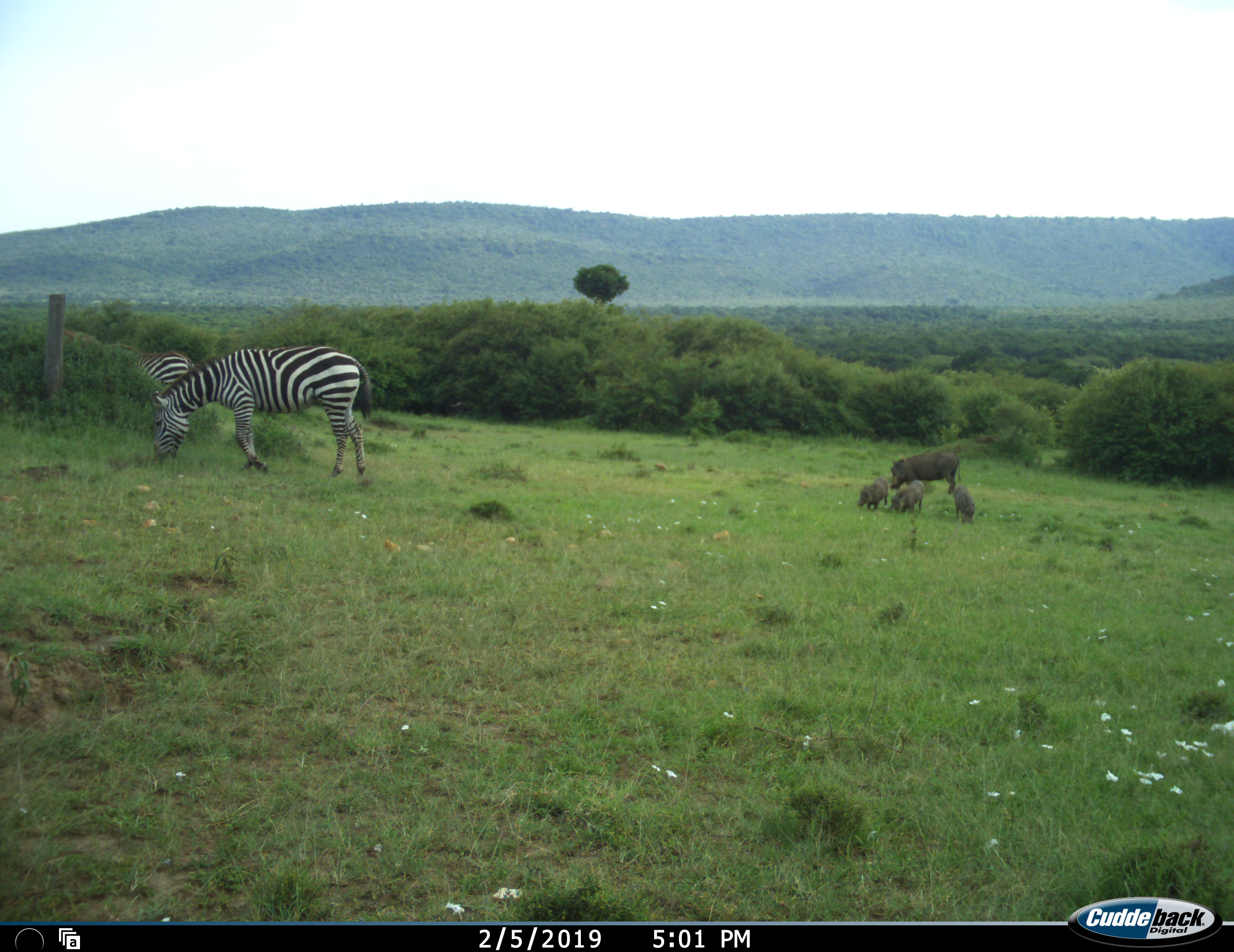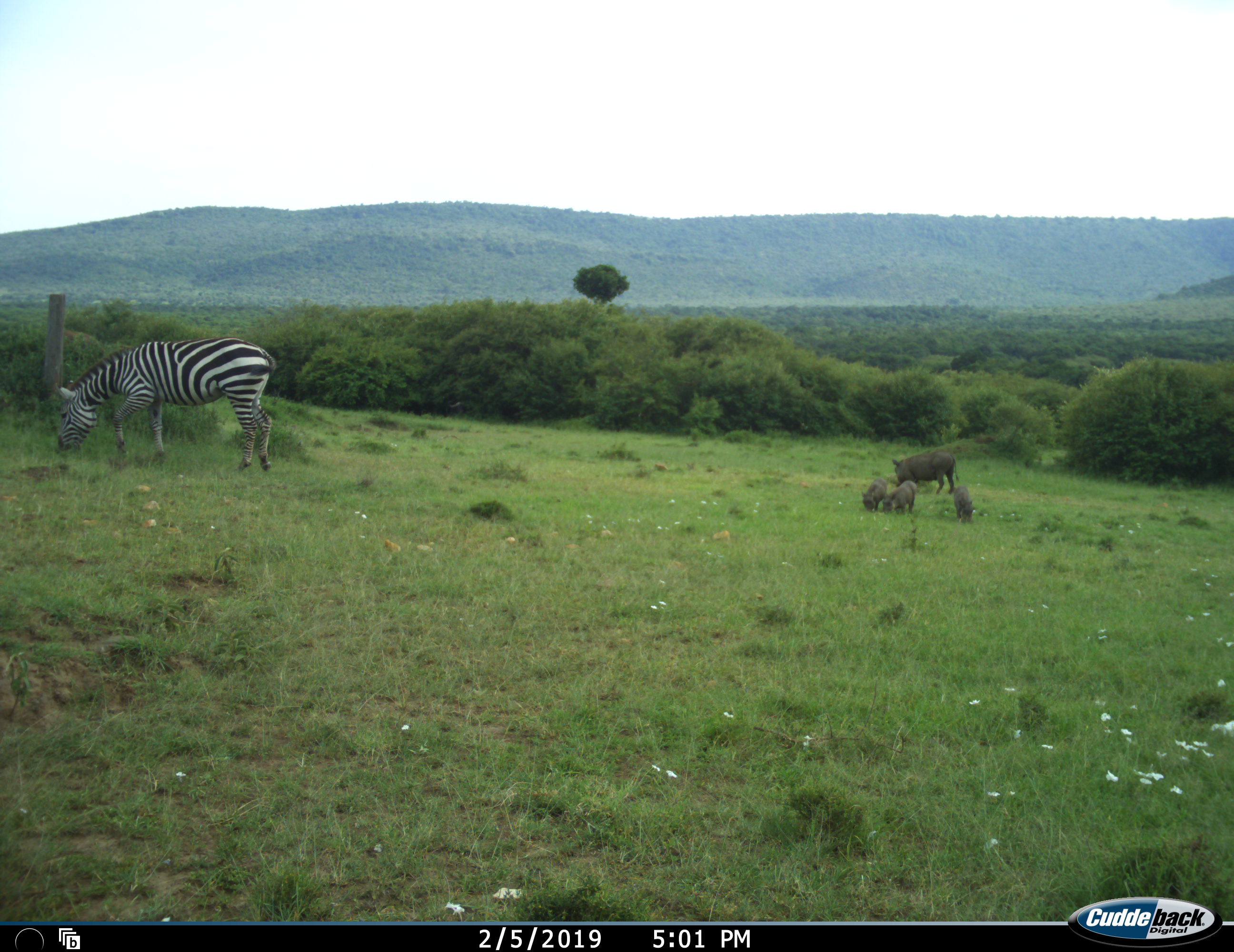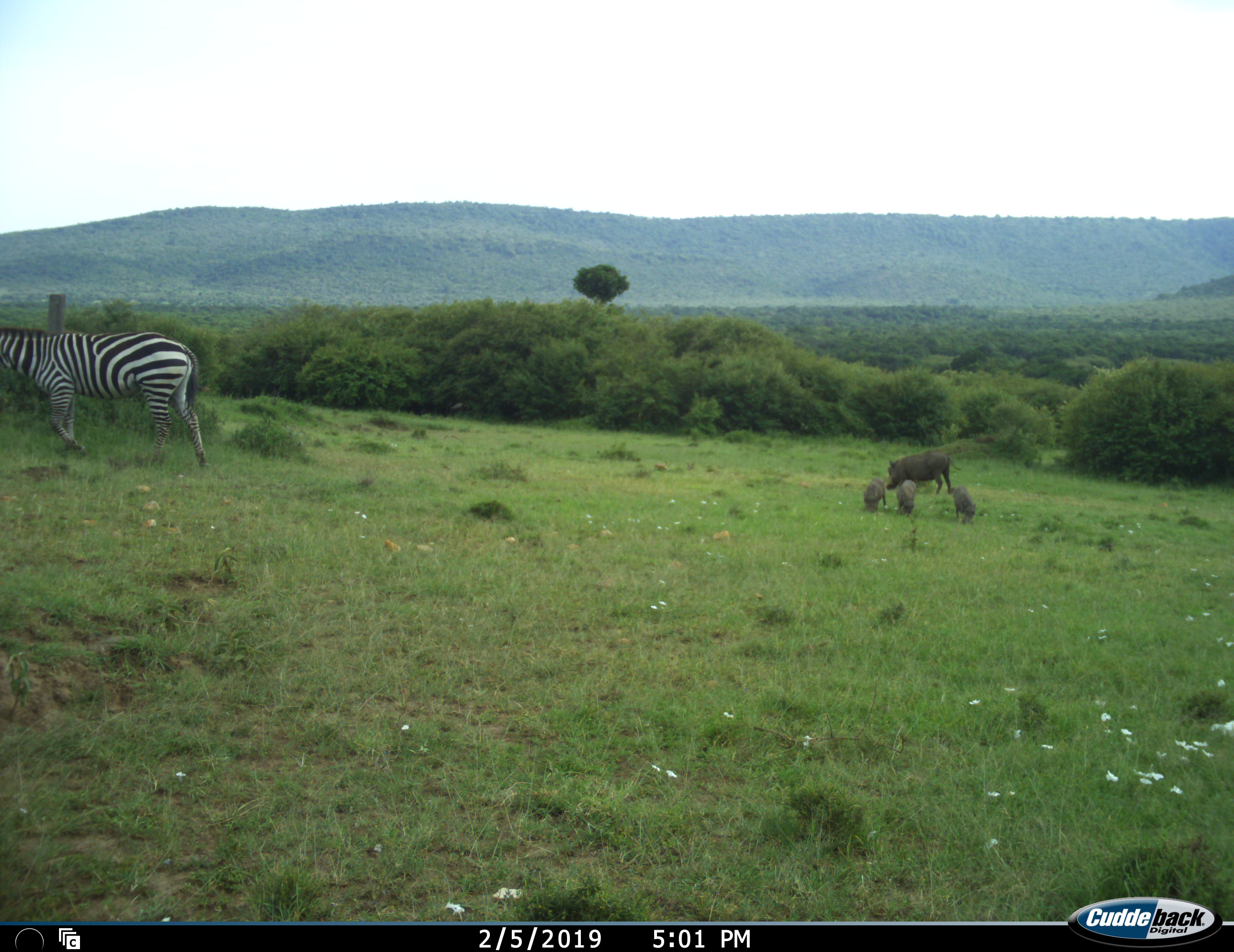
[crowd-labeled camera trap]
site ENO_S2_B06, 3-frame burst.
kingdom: Animalia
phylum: Chordata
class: Mammalia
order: Artiodactyla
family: Suidae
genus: Phacochoerus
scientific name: Phacochoerus africanus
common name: warthog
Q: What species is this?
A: Warthog (Phacochoerus africanus).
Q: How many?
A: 4.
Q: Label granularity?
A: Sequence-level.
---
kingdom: Animalia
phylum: Chordata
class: Mammalia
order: Perissodactyla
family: Equidae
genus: Equus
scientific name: Equus quagga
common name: plains zebra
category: zebraplains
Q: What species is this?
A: Zebraplains (plains zebra) (Equus quagga).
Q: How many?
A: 2.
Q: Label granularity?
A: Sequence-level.